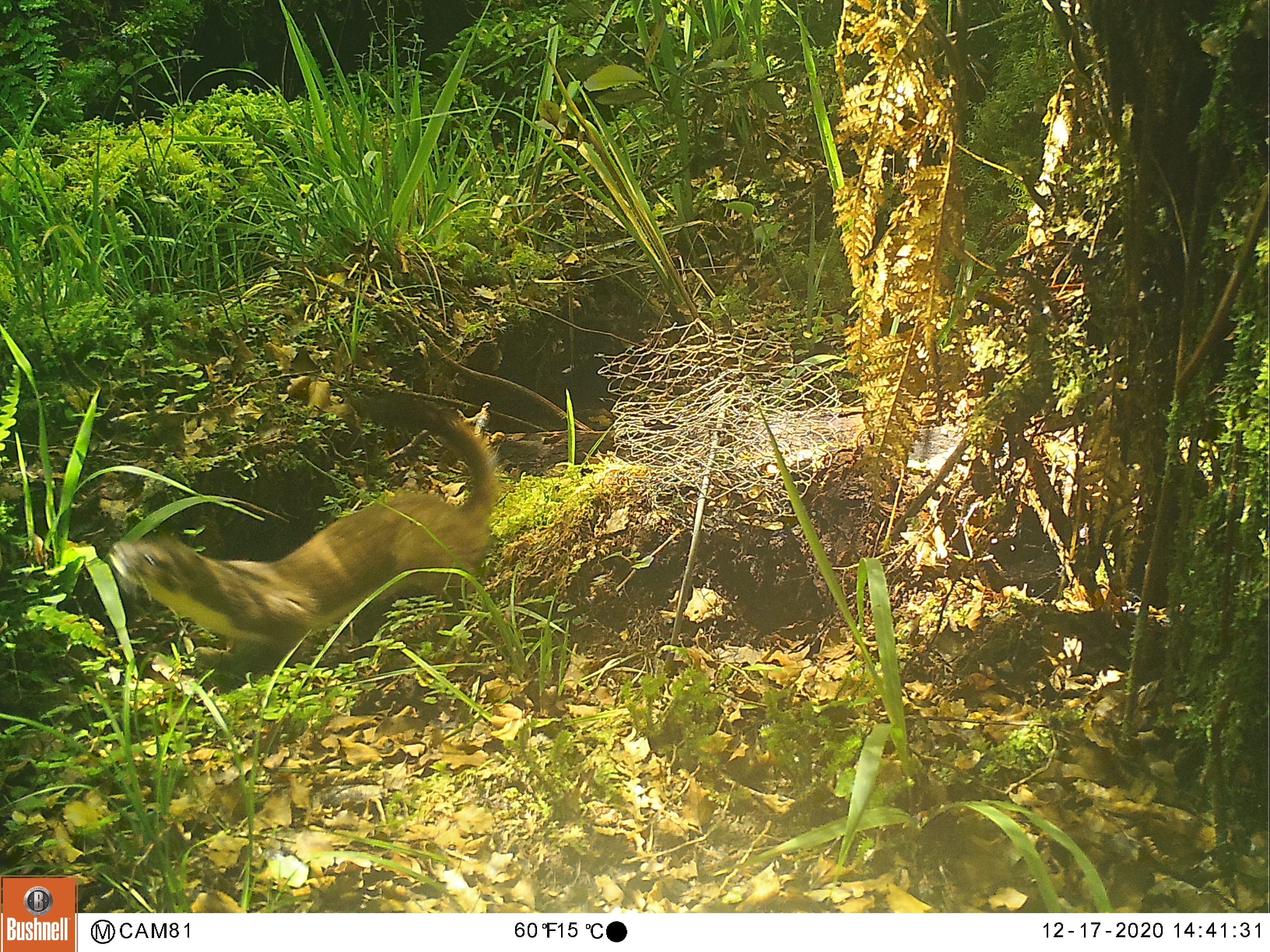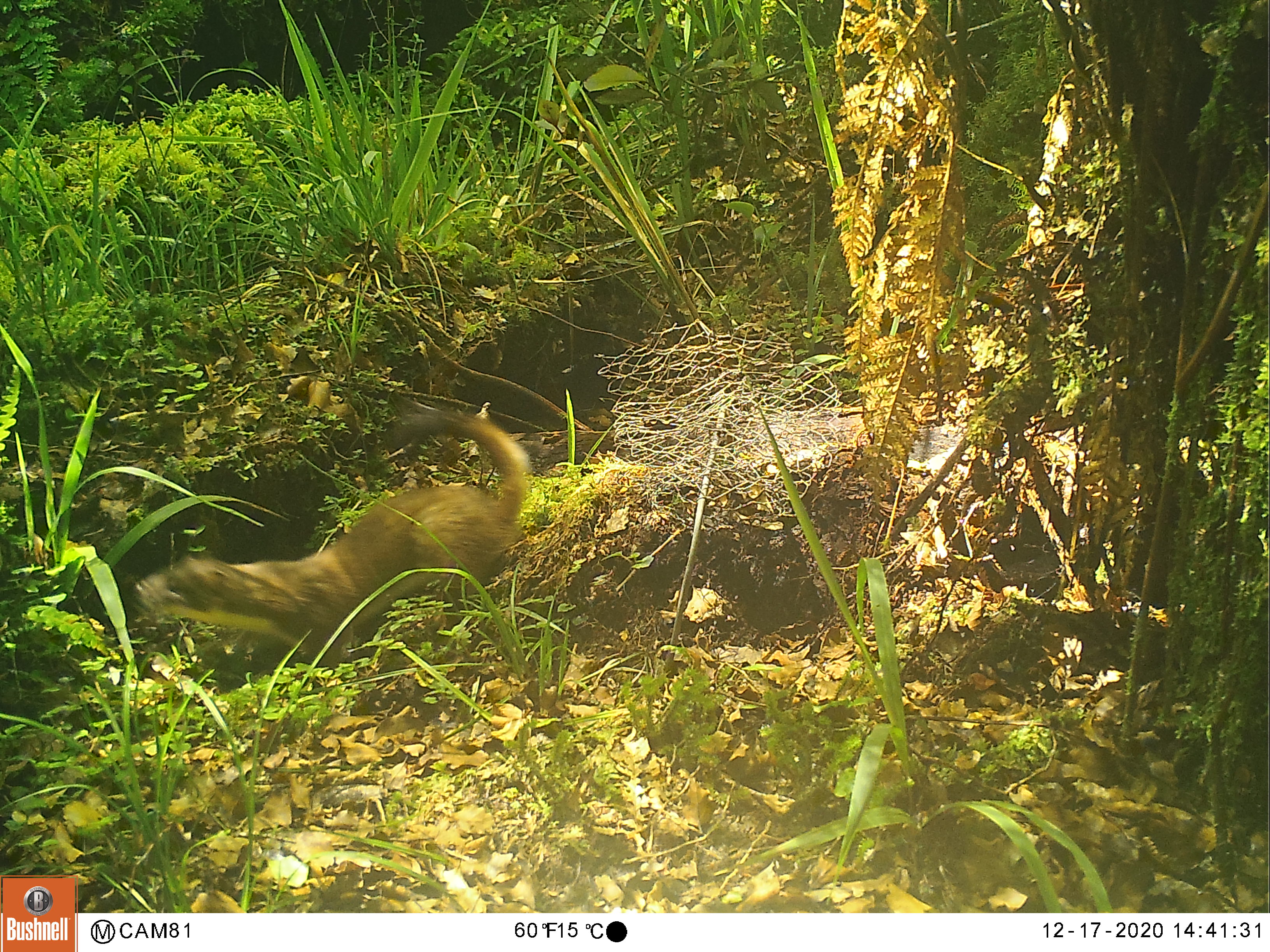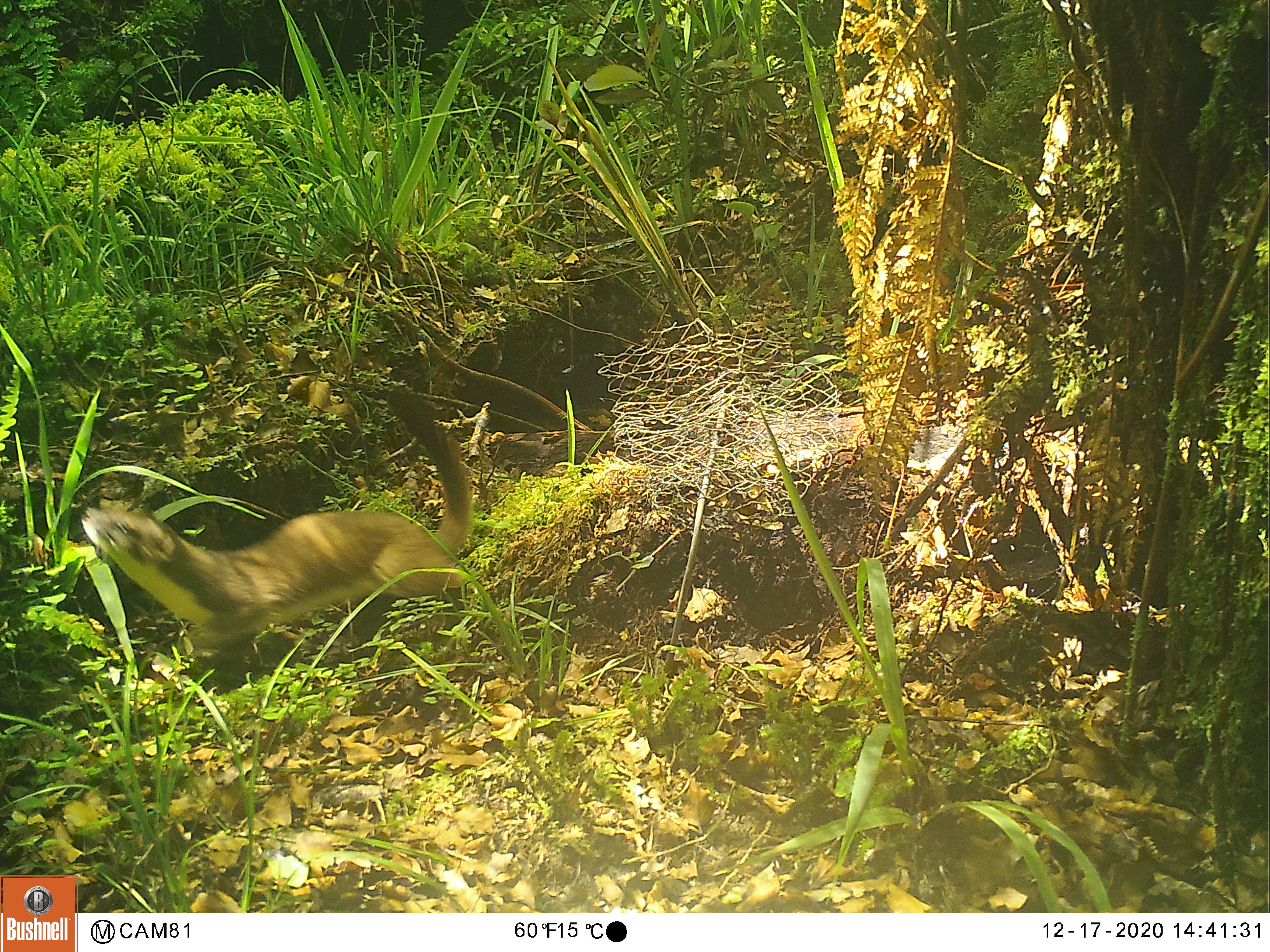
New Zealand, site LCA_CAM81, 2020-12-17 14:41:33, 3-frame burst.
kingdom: Animalia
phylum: Chordata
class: Mammalia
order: Carnivora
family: Mustelidae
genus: Mustela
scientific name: Mustela erminea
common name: stoat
Stoat (Mustela erminea).